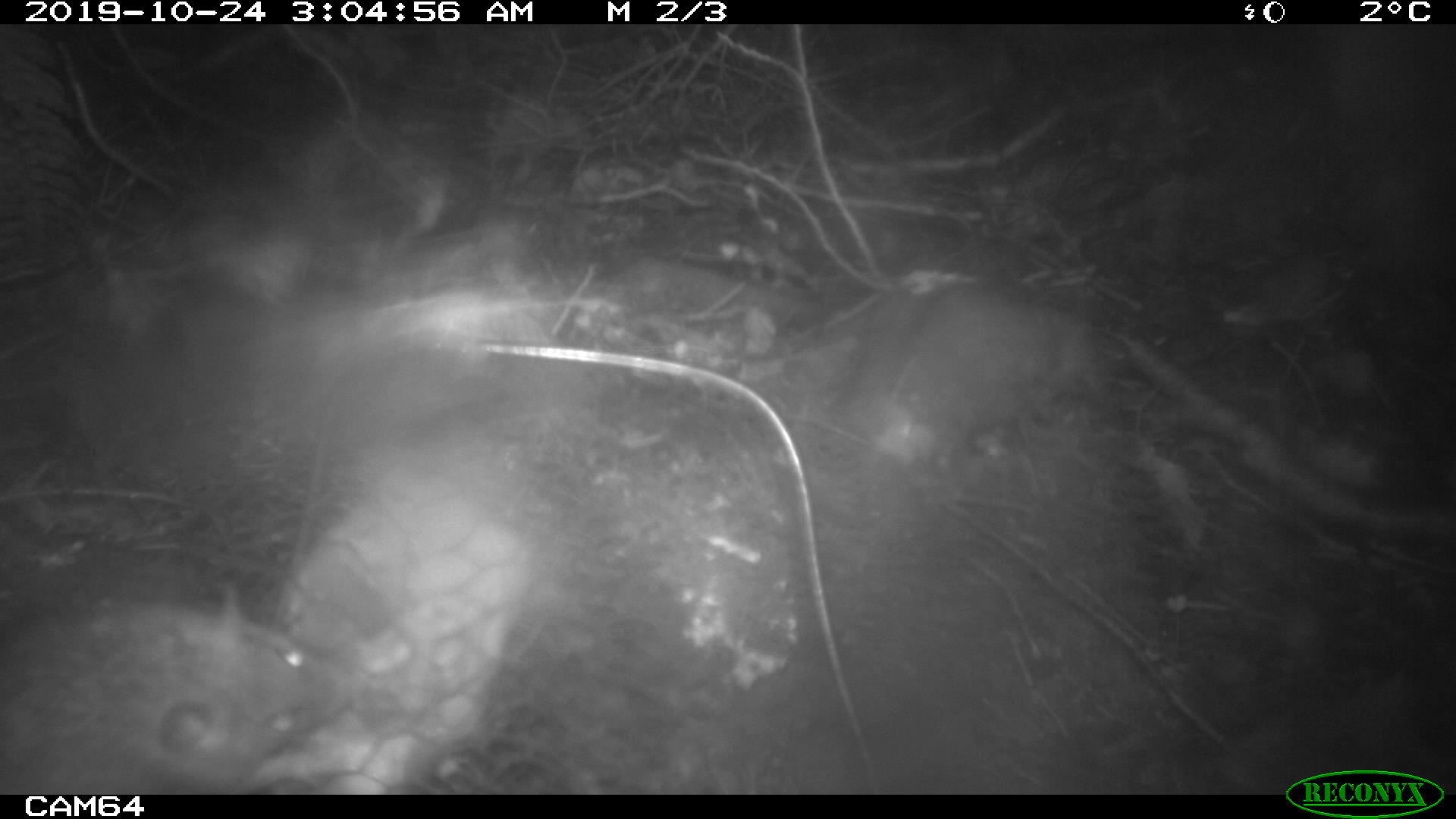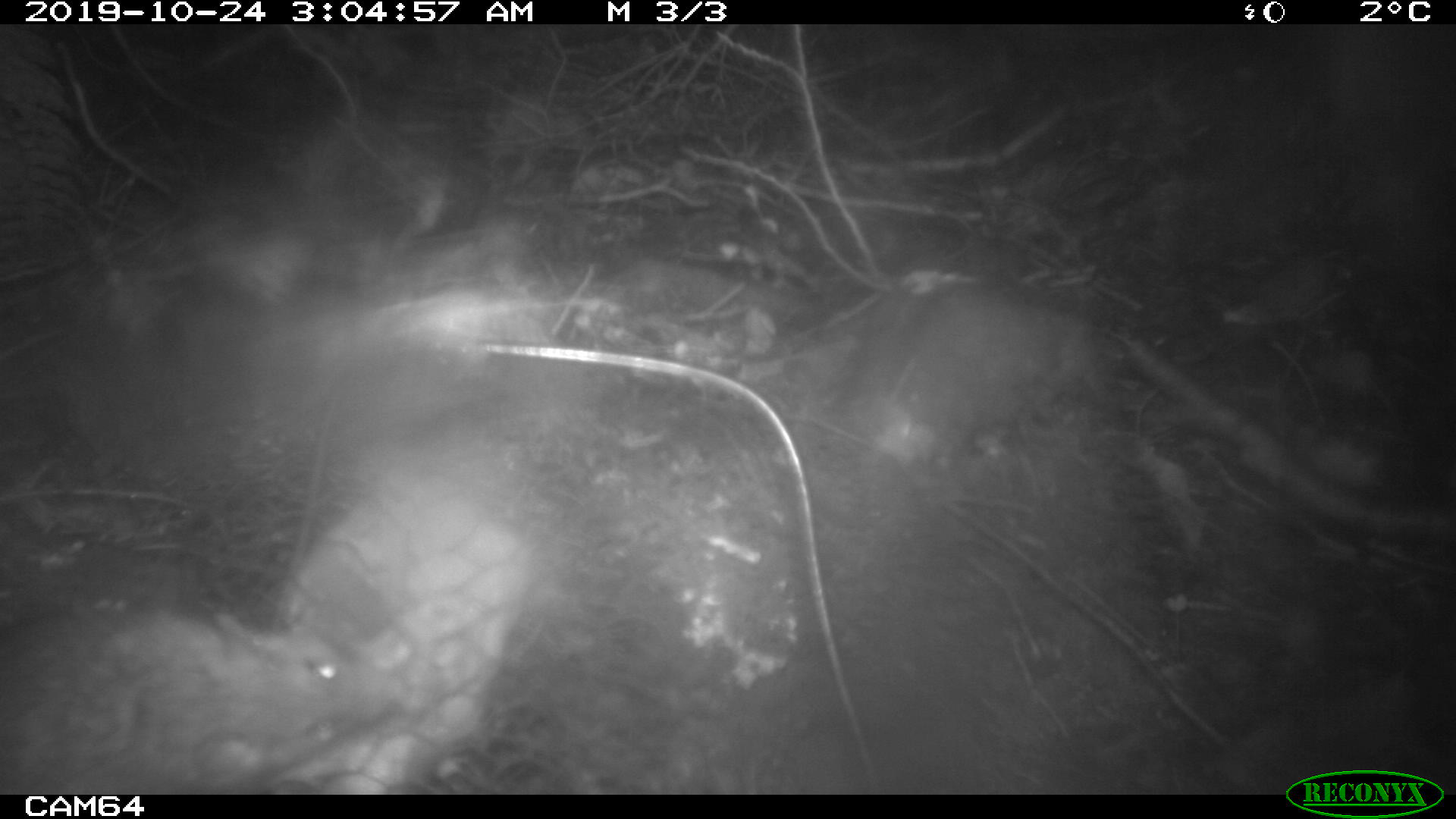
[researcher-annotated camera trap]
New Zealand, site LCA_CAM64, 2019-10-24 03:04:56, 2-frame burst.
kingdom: Animalia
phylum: Chordata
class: Mammalia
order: Rodentia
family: Muridae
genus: Rattus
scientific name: Rattus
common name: rat